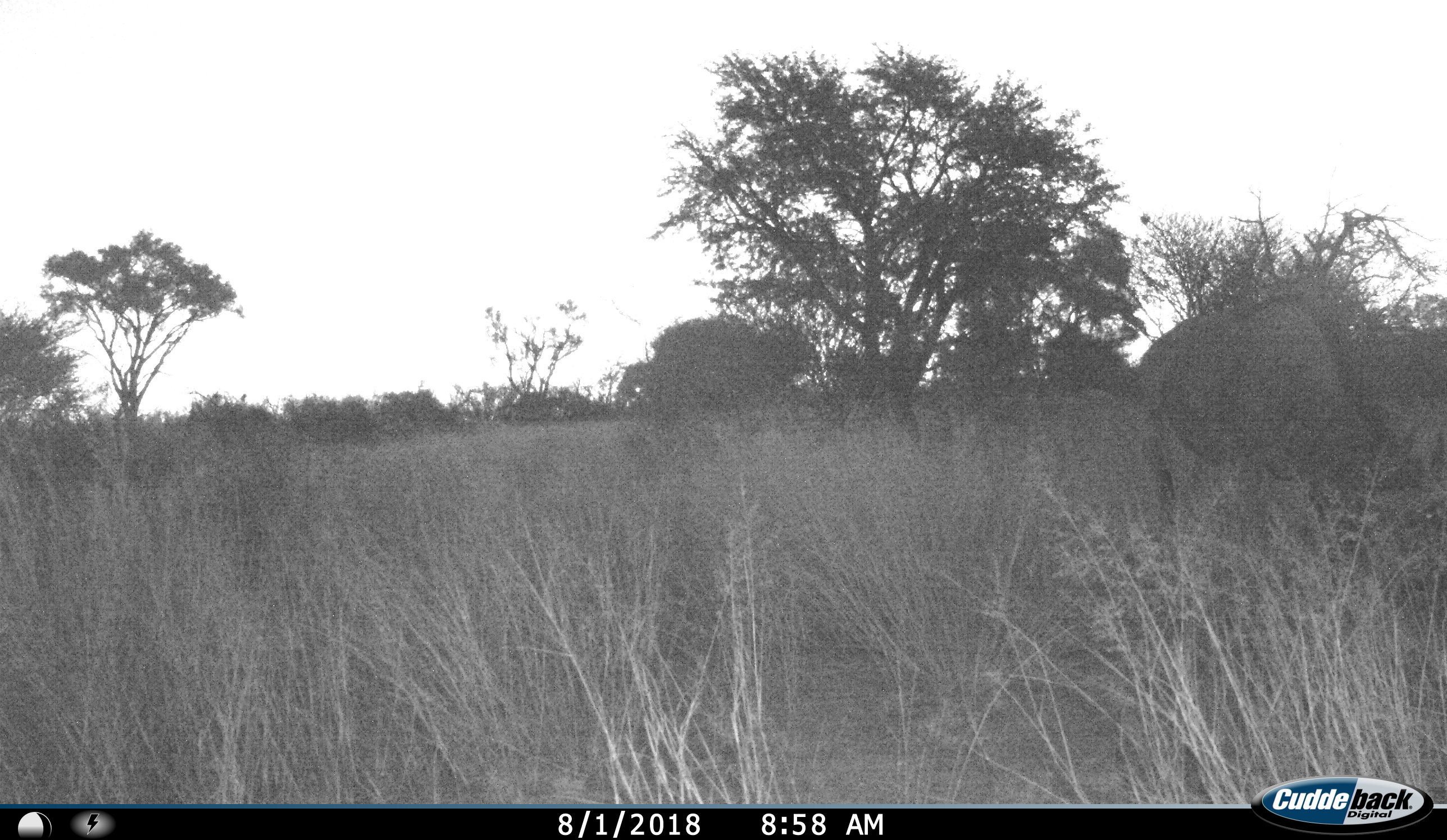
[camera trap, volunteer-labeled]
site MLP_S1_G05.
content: unidentified animal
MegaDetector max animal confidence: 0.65